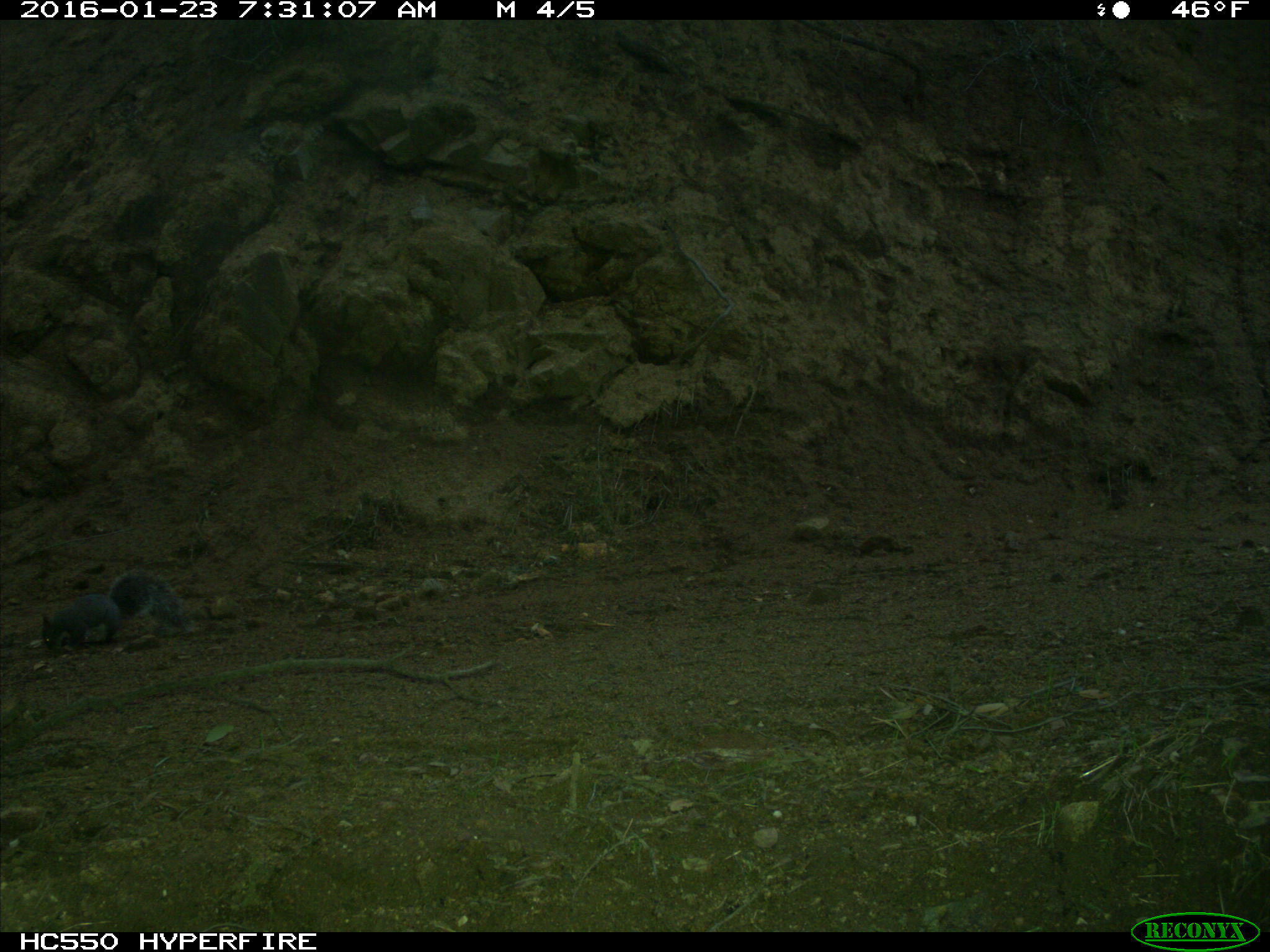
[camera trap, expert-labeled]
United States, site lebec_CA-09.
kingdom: Animalia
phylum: Chordata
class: Mammalia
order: Rodentia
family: Sciuridae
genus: Sciurus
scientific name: Sciurus carolinensis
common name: eastern gray squirrel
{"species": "Sciurus carolinensis (eastern gray squirrel)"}